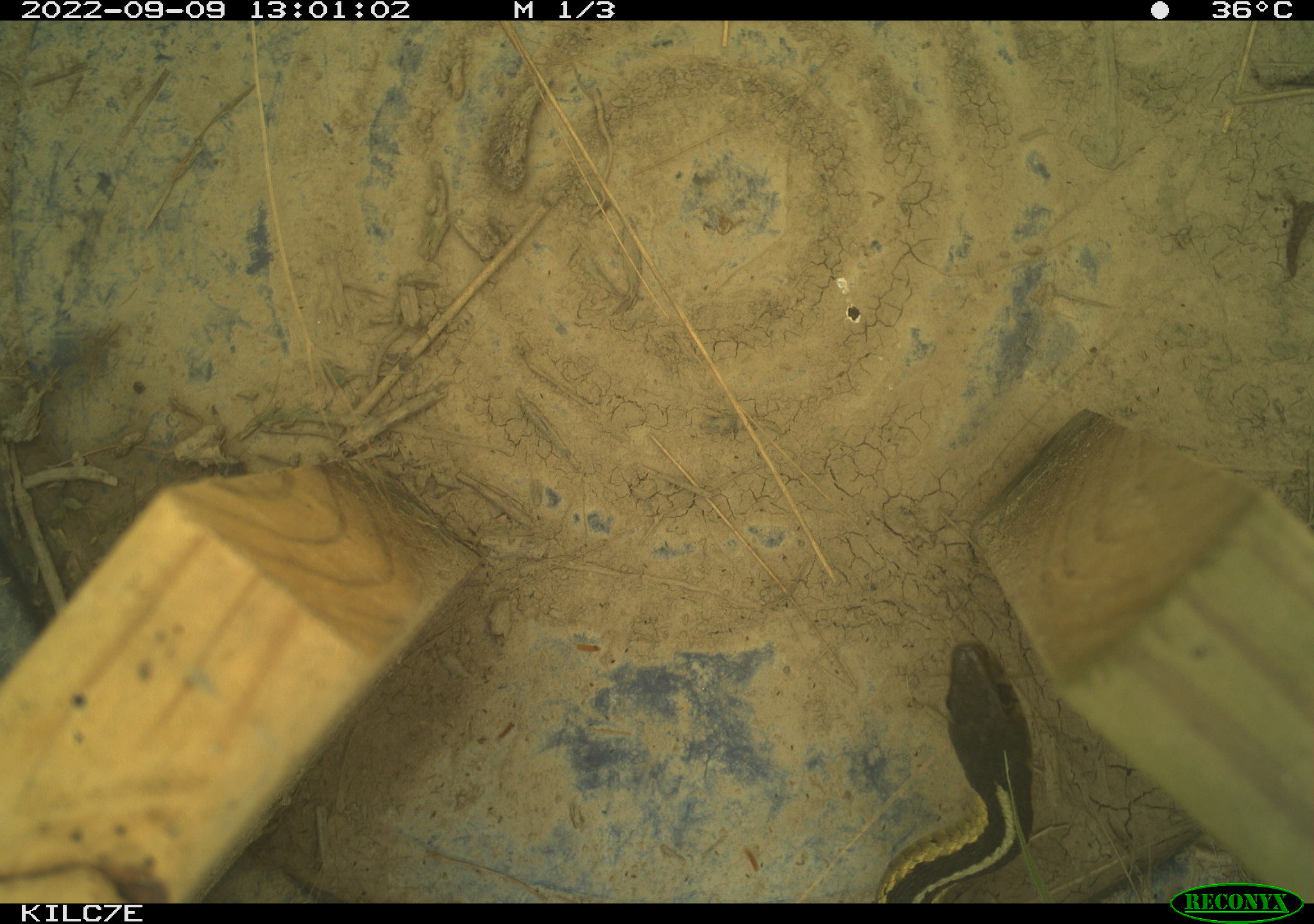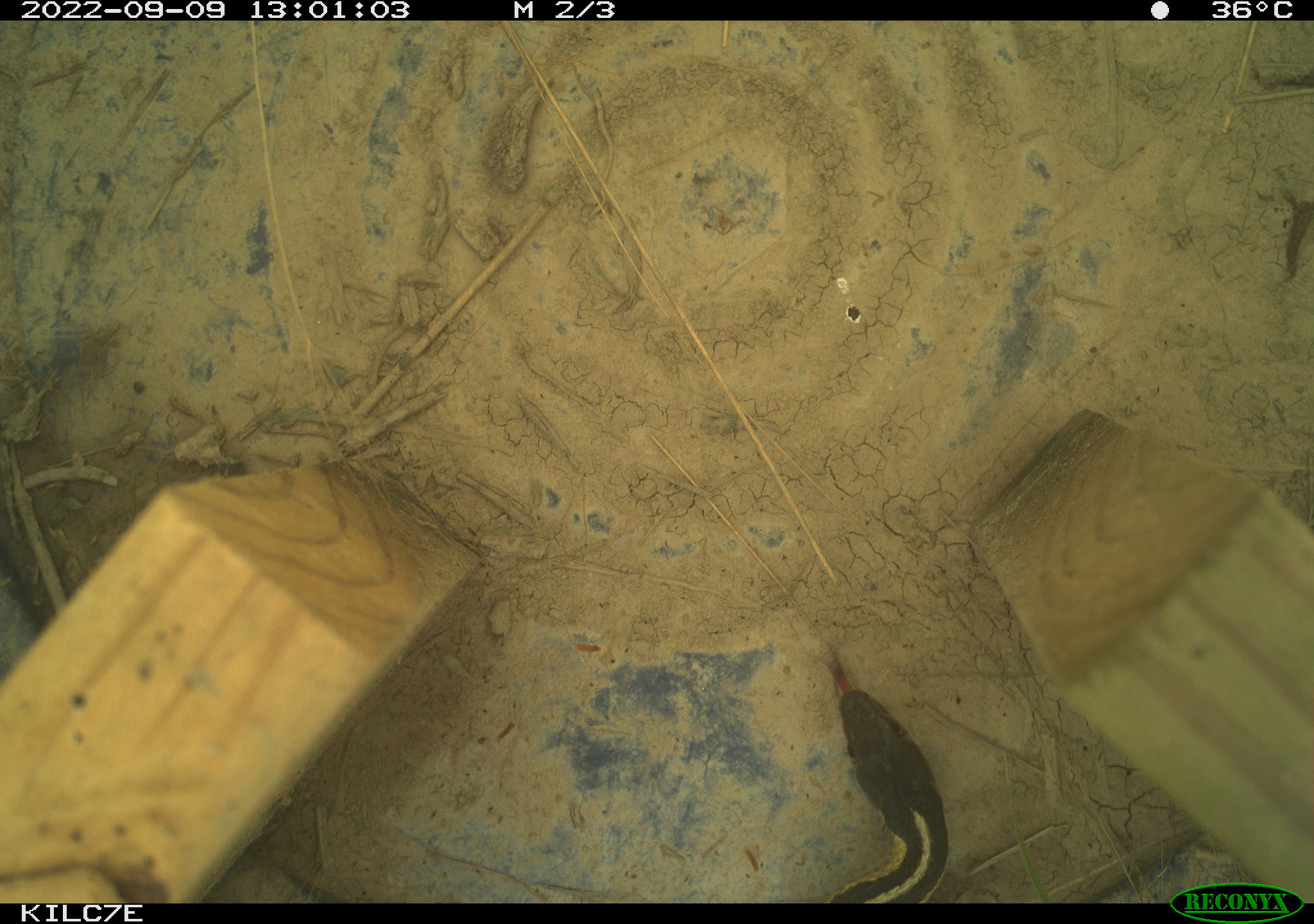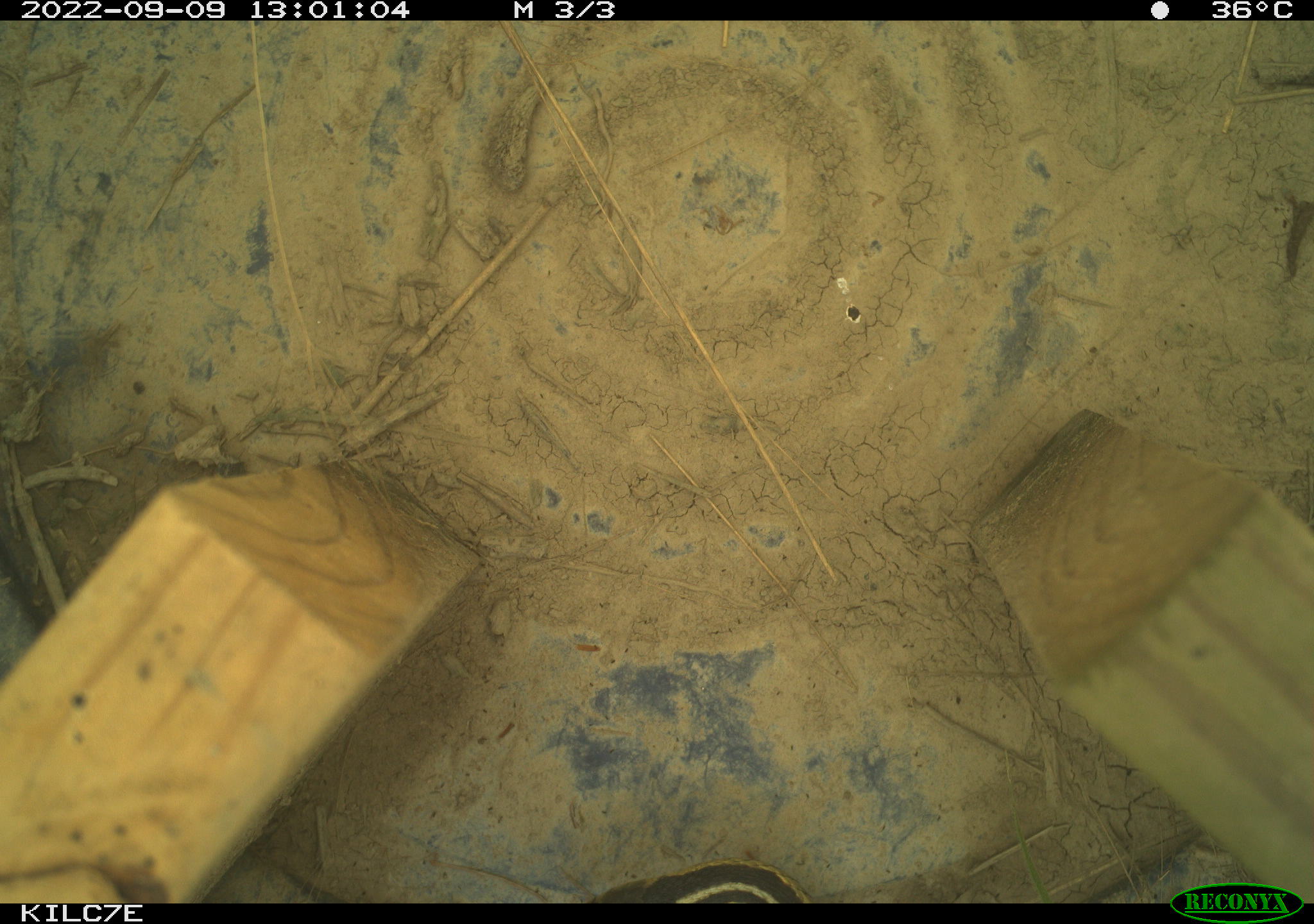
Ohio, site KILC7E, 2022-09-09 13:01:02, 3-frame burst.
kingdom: Animalia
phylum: Chordata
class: Reptilia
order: Squamata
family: Colubridae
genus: Thamnophis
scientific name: Thamnophis sirtalis sirtalis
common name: eastern gartersnake